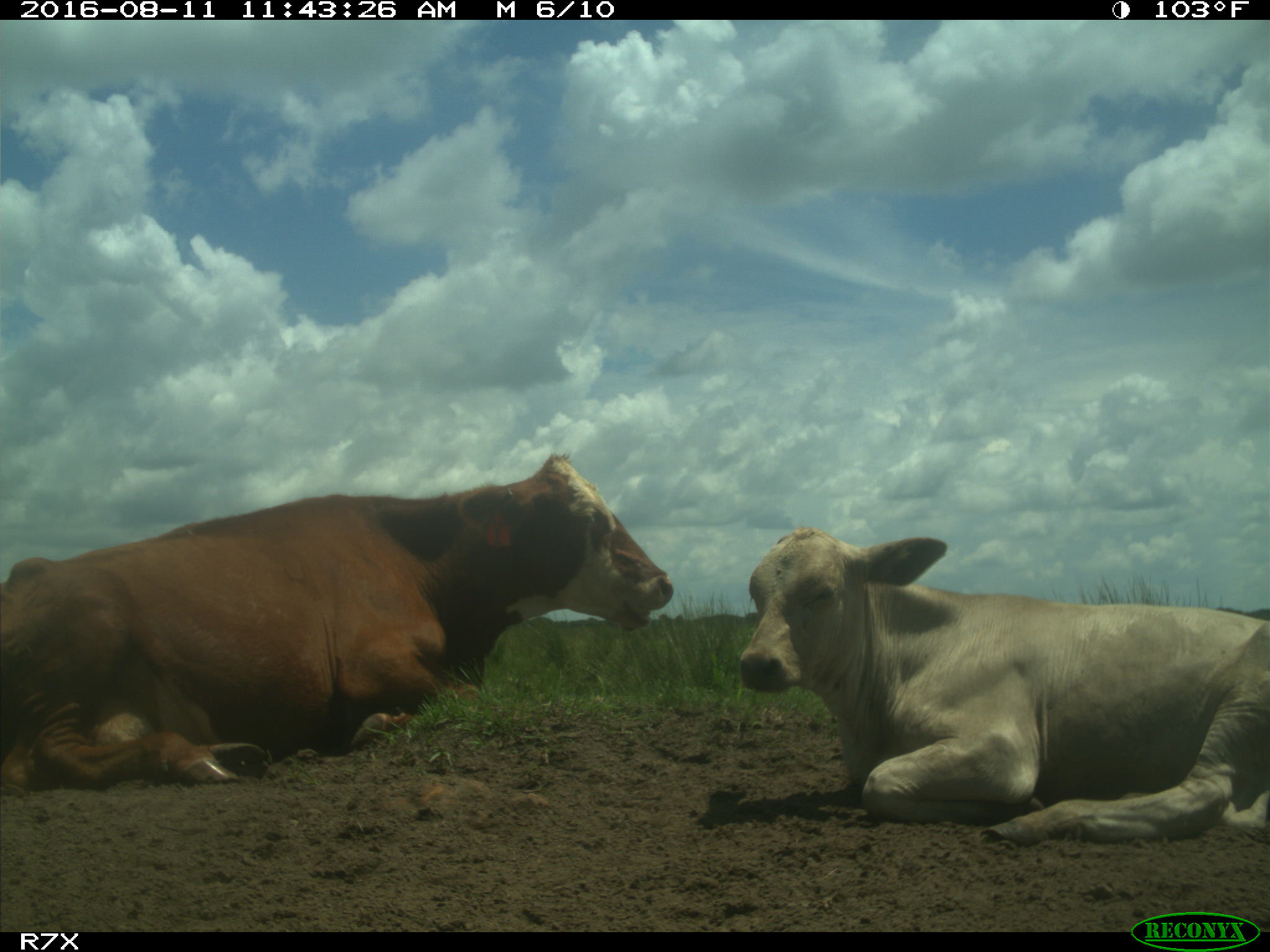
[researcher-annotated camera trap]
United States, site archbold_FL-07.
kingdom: Animalia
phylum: Chordata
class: Mammalia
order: Artiodactyla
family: Bovidae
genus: Bos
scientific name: Bos taurus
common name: domestic cow